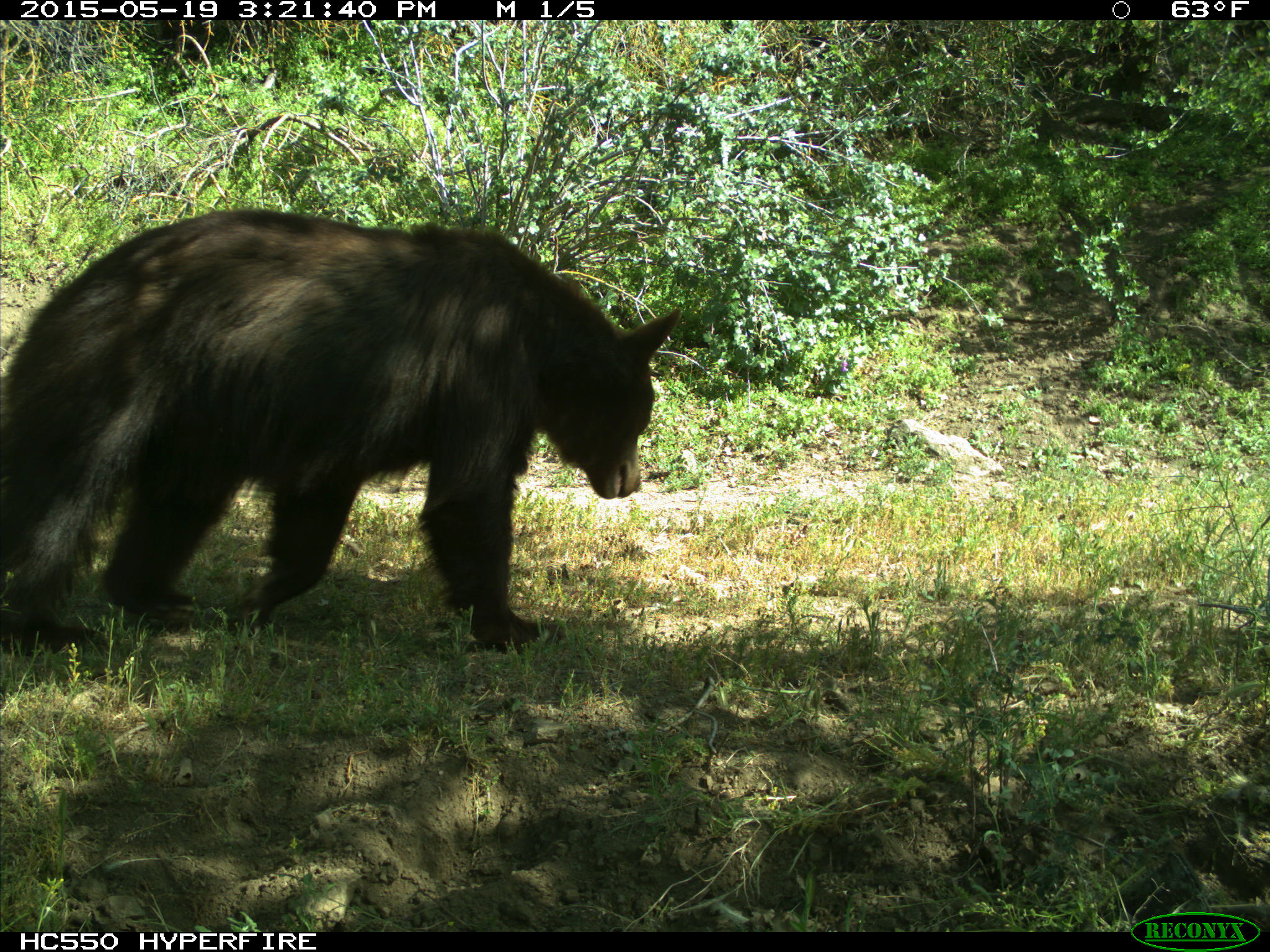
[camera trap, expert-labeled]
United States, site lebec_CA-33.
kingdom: Animalia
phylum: Chordata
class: Mammalia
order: Carnivora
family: Ursidae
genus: Ursus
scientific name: Ursus americanus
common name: american black bear